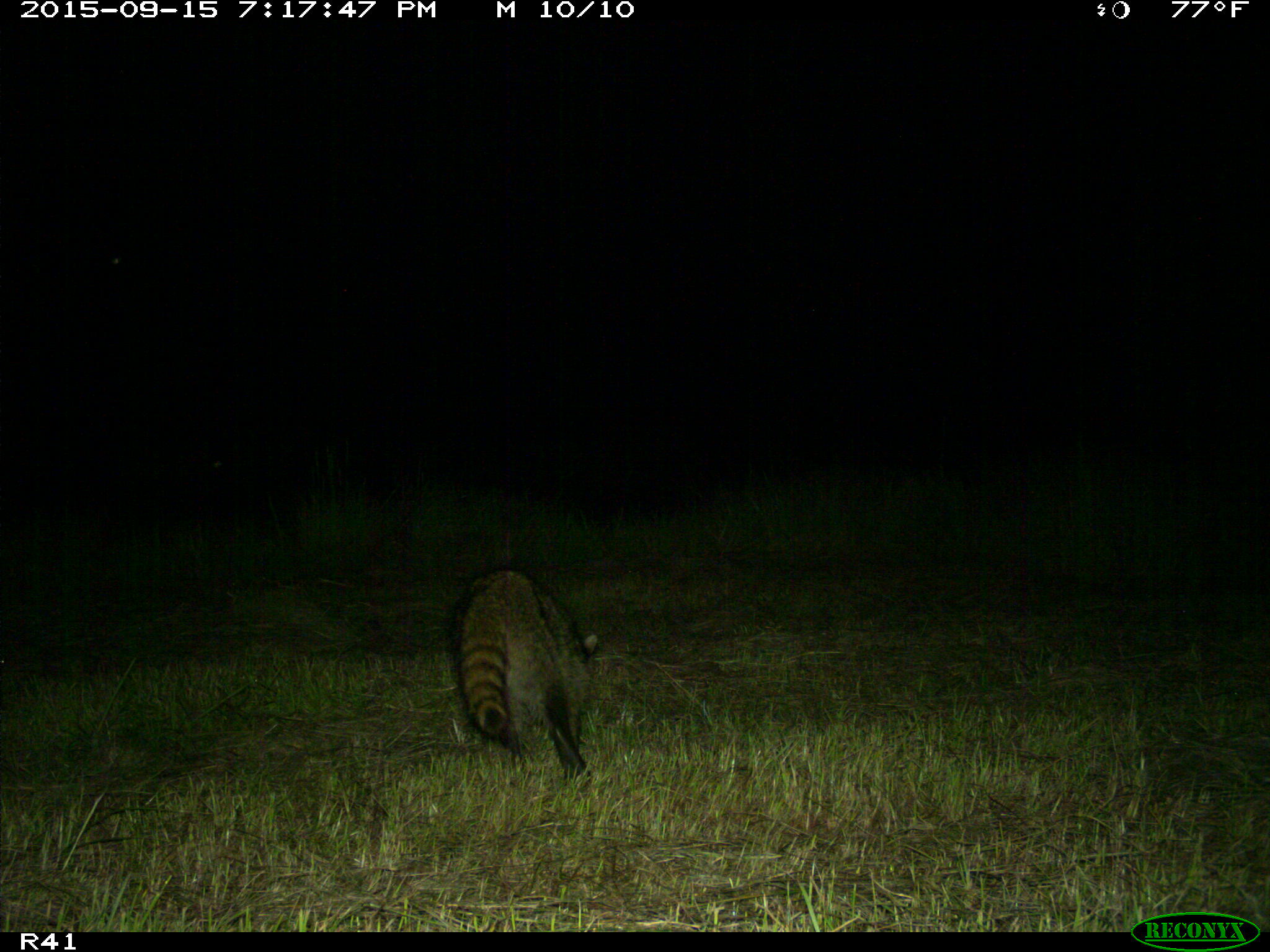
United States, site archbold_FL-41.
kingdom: Animalia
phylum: Chordata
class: Mammalia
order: Carnivora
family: Procyonidae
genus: Procyon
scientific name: Procyon lotor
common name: common raccoon